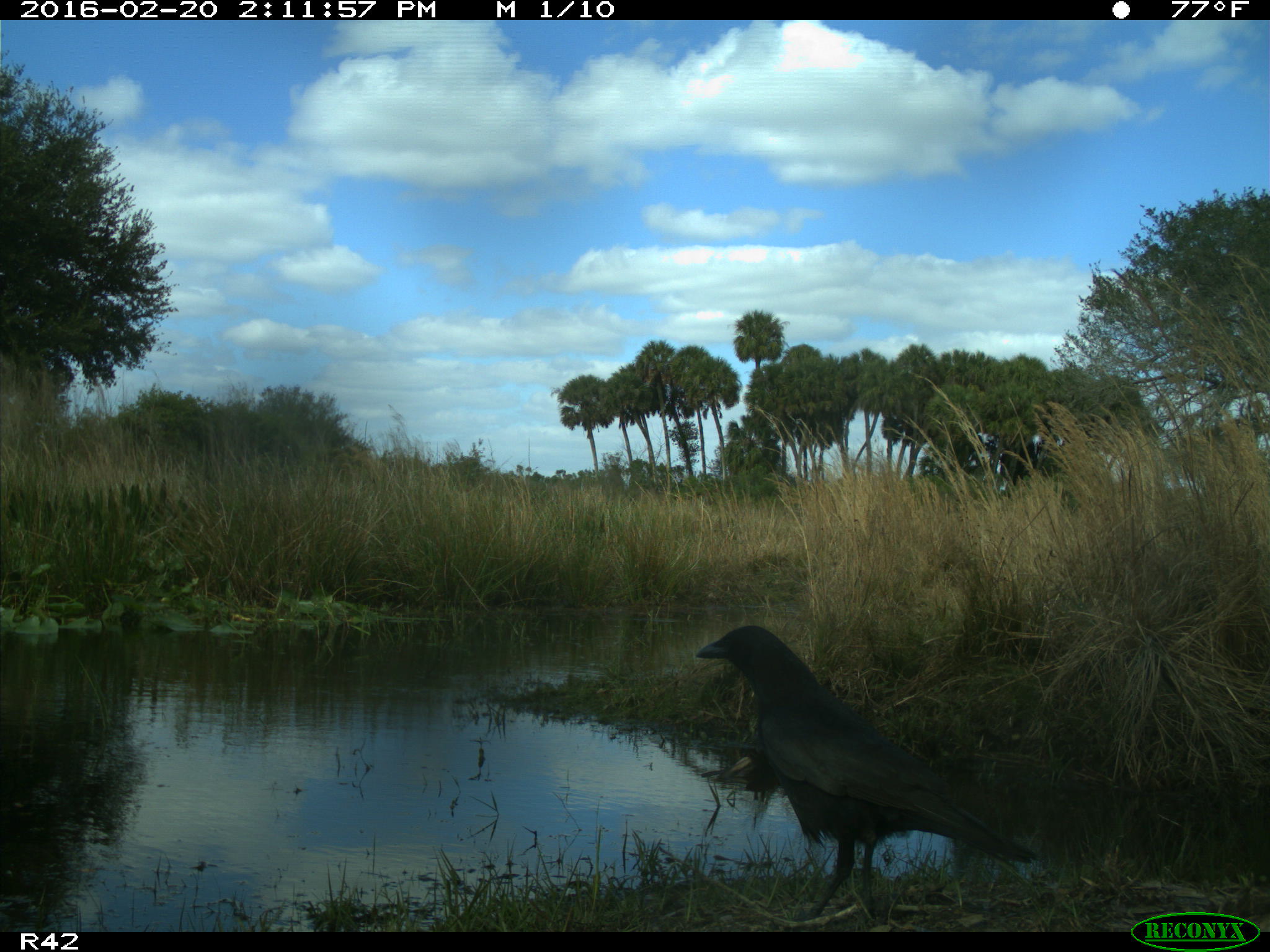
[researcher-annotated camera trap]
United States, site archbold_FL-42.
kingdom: Animalia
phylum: Chordata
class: Aves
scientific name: Aves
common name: birds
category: unidentified bird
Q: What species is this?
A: Unidentified bird (birds) (Aves).